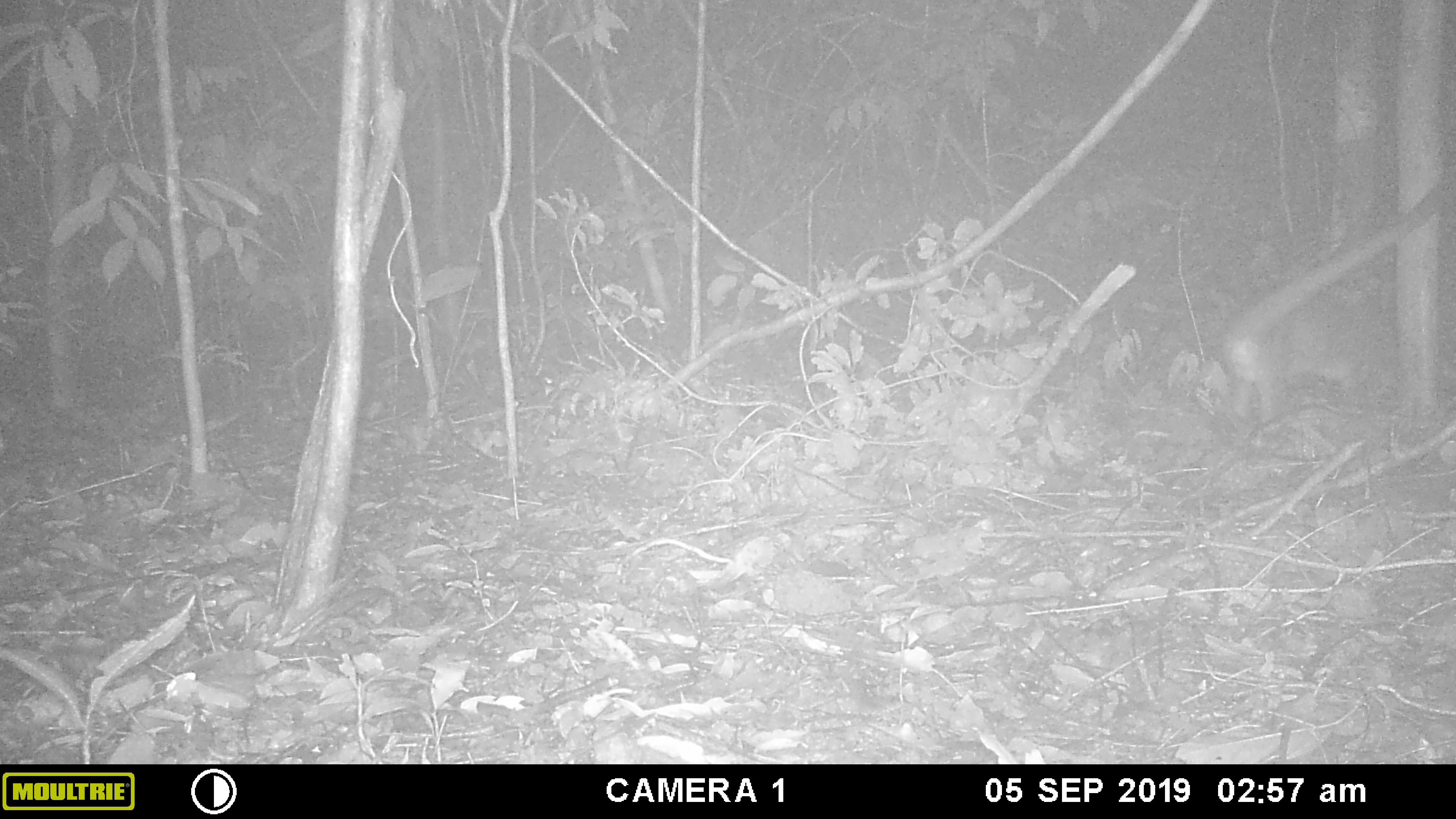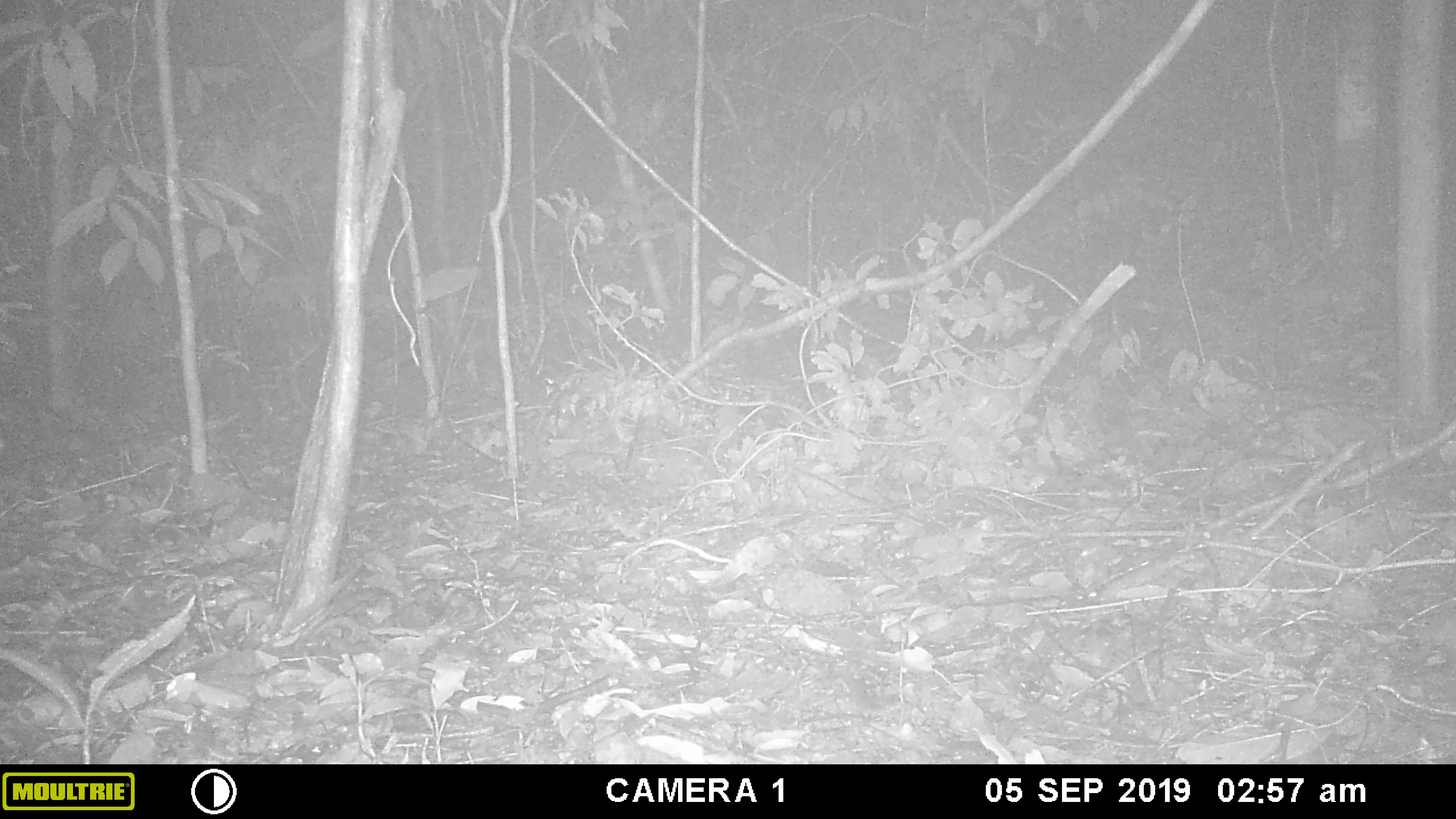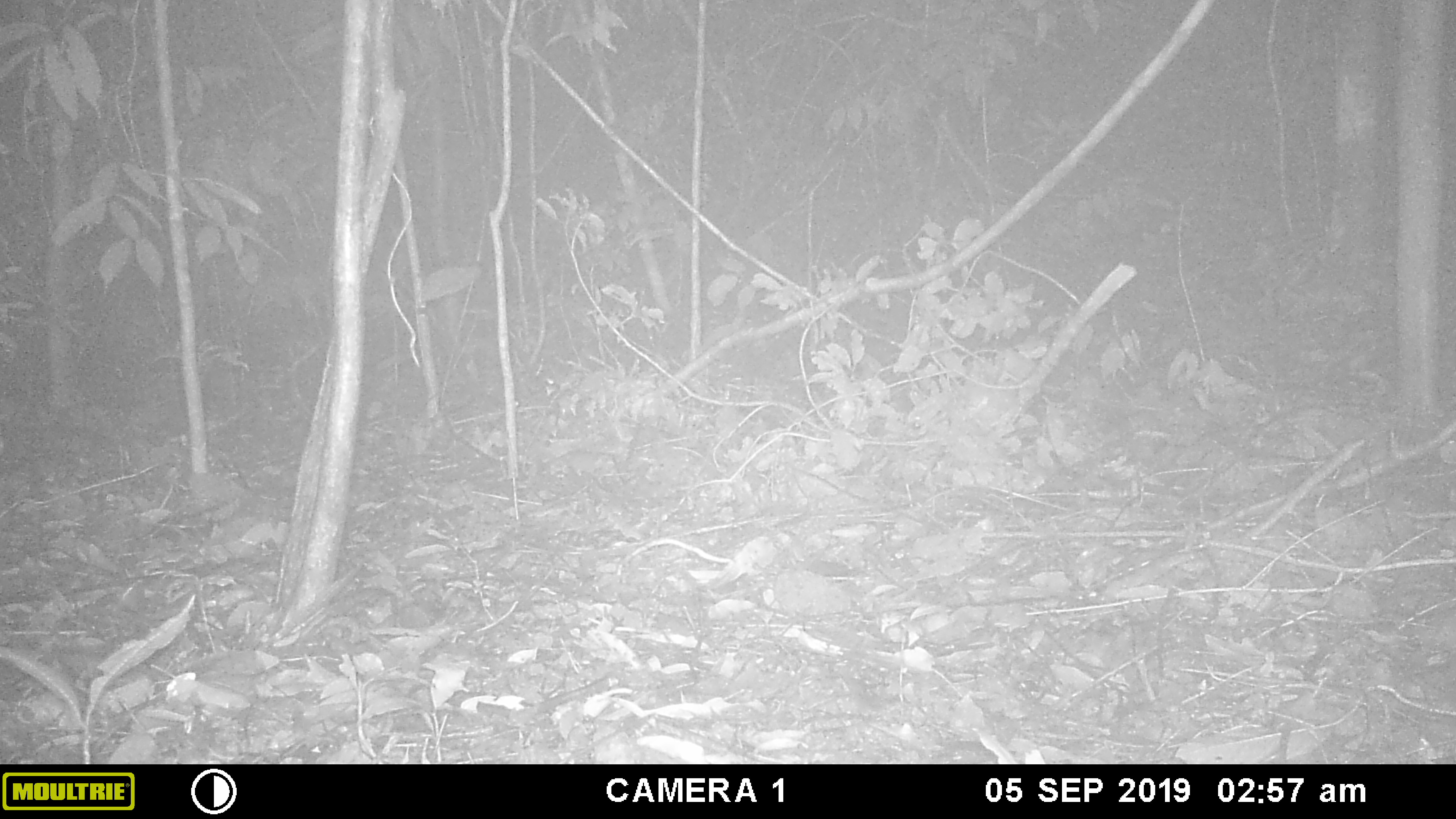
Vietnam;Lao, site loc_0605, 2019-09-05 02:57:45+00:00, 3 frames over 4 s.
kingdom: Animalia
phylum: Chordata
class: Mammalia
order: Carnivora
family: Viverridae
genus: Paguma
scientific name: Paguma larvata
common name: masked palm civet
Masked palm civet (Paguma larvata). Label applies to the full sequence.